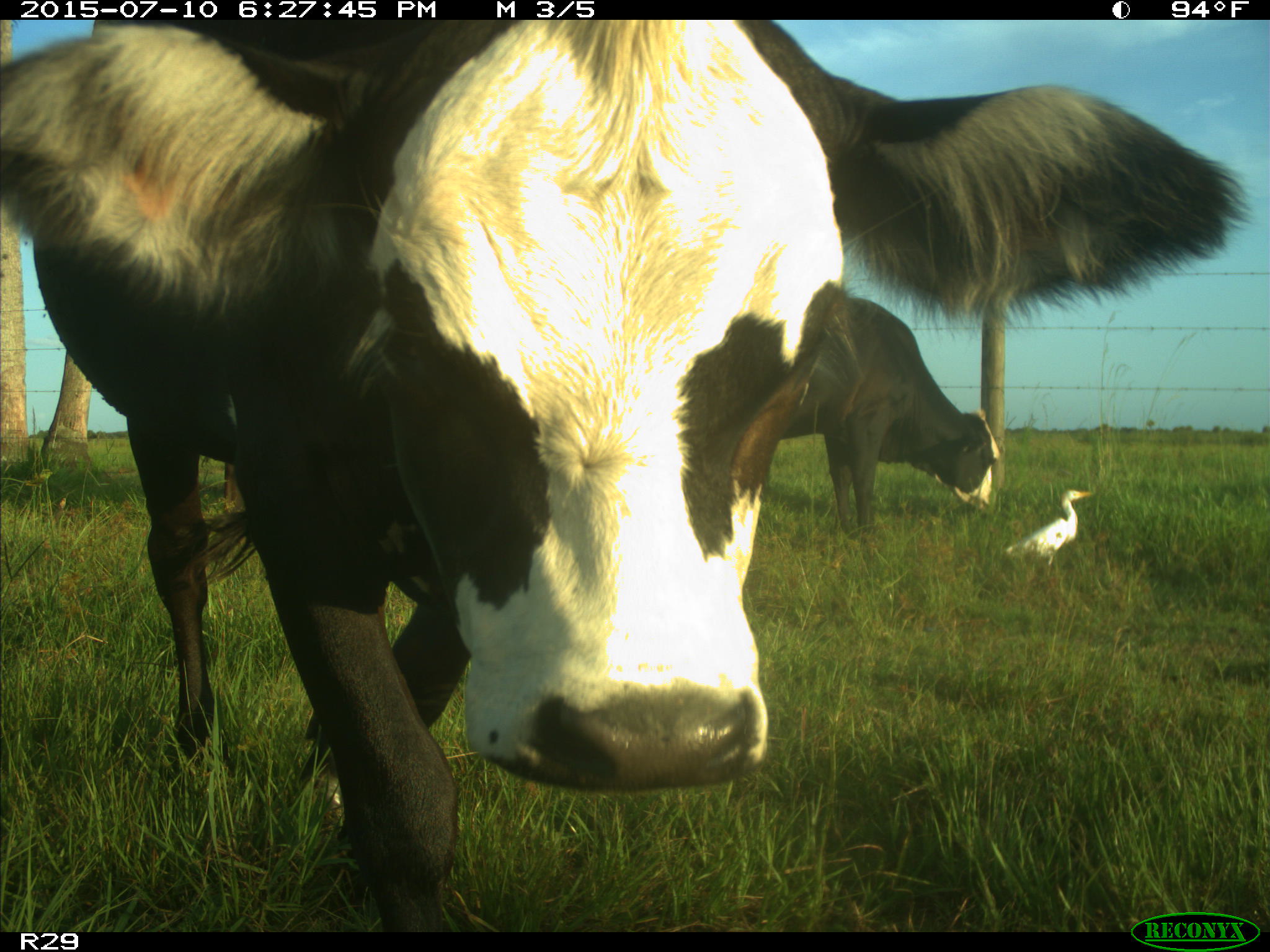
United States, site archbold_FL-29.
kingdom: Animalia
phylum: Chordata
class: Mammalia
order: Artiodactyla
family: Bovidae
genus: Bos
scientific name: Bos taurus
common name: domestic cow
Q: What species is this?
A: Bos taurus (domestic cow).